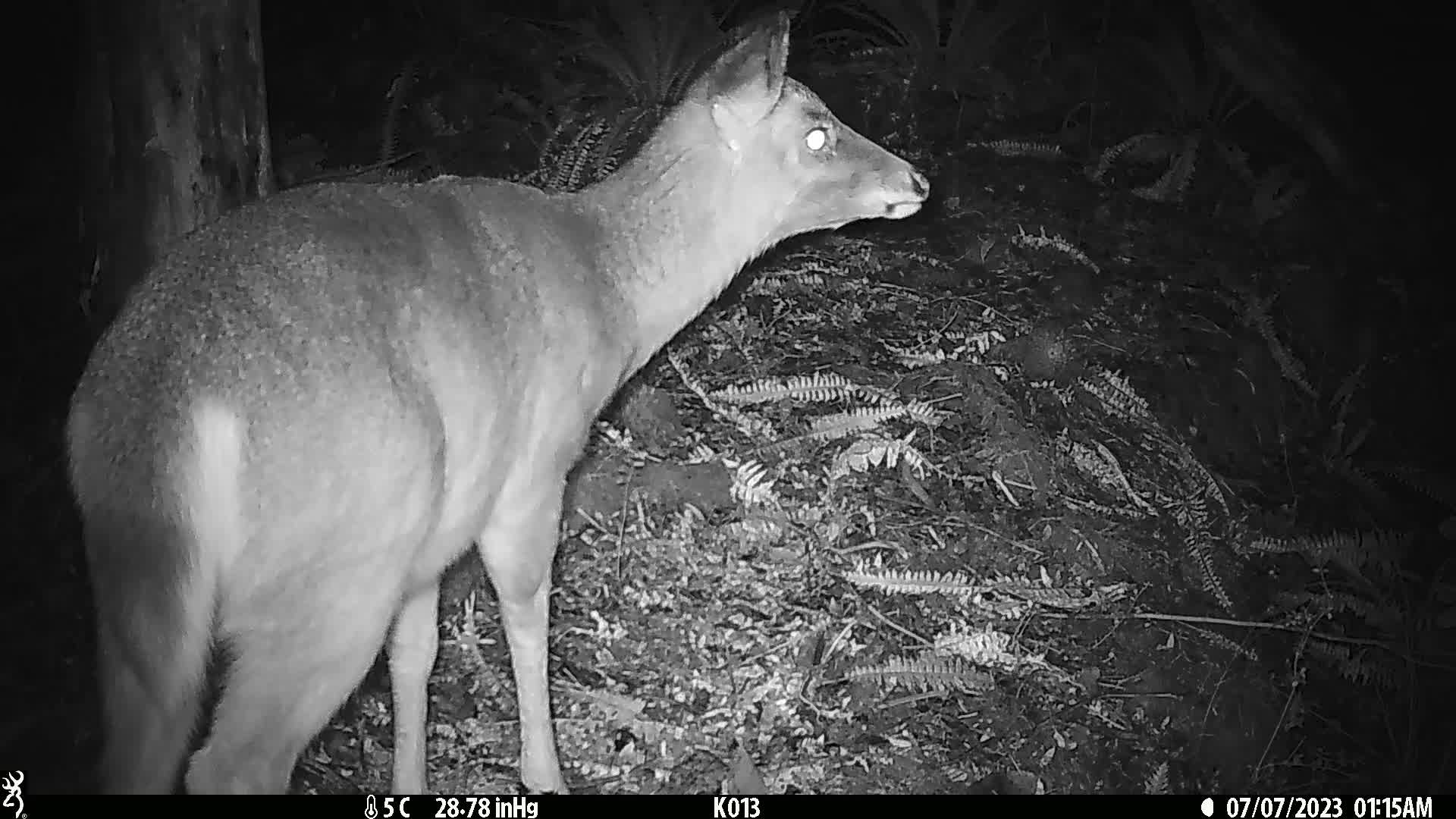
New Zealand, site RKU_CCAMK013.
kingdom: Animalia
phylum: Chordata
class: Mammalia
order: Artiodactyla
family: Cervidae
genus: Odocoileus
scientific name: Odocoileus virginianus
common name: white-tailed deer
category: white tailed deer